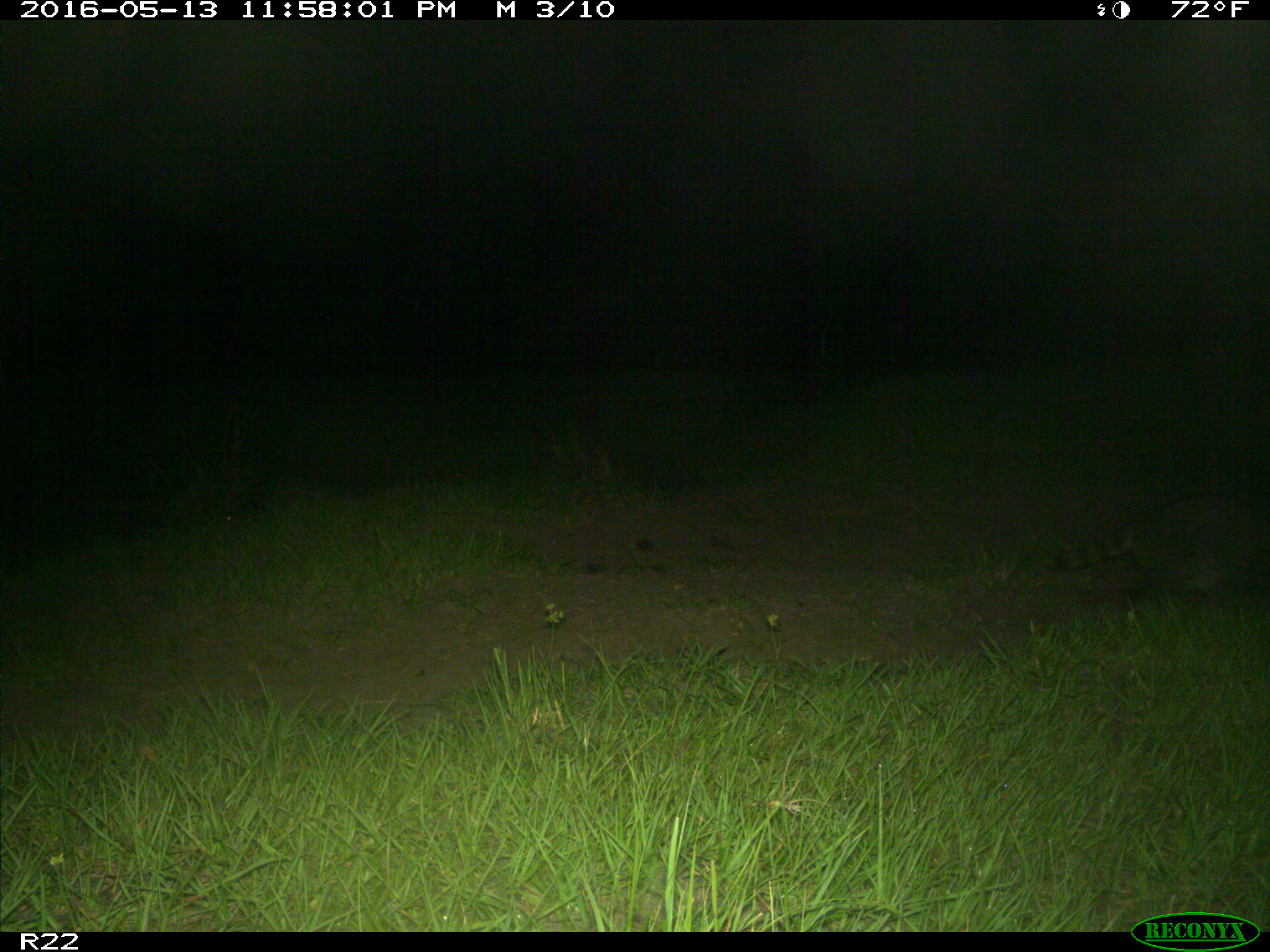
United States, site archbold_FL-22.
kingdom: Animalia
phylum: Chordata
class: Mammalia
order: Carnivora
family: Procyonidae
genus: Procyon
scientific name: Procyon lotor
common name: common raccoon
Procyon lotor (common raccoon).